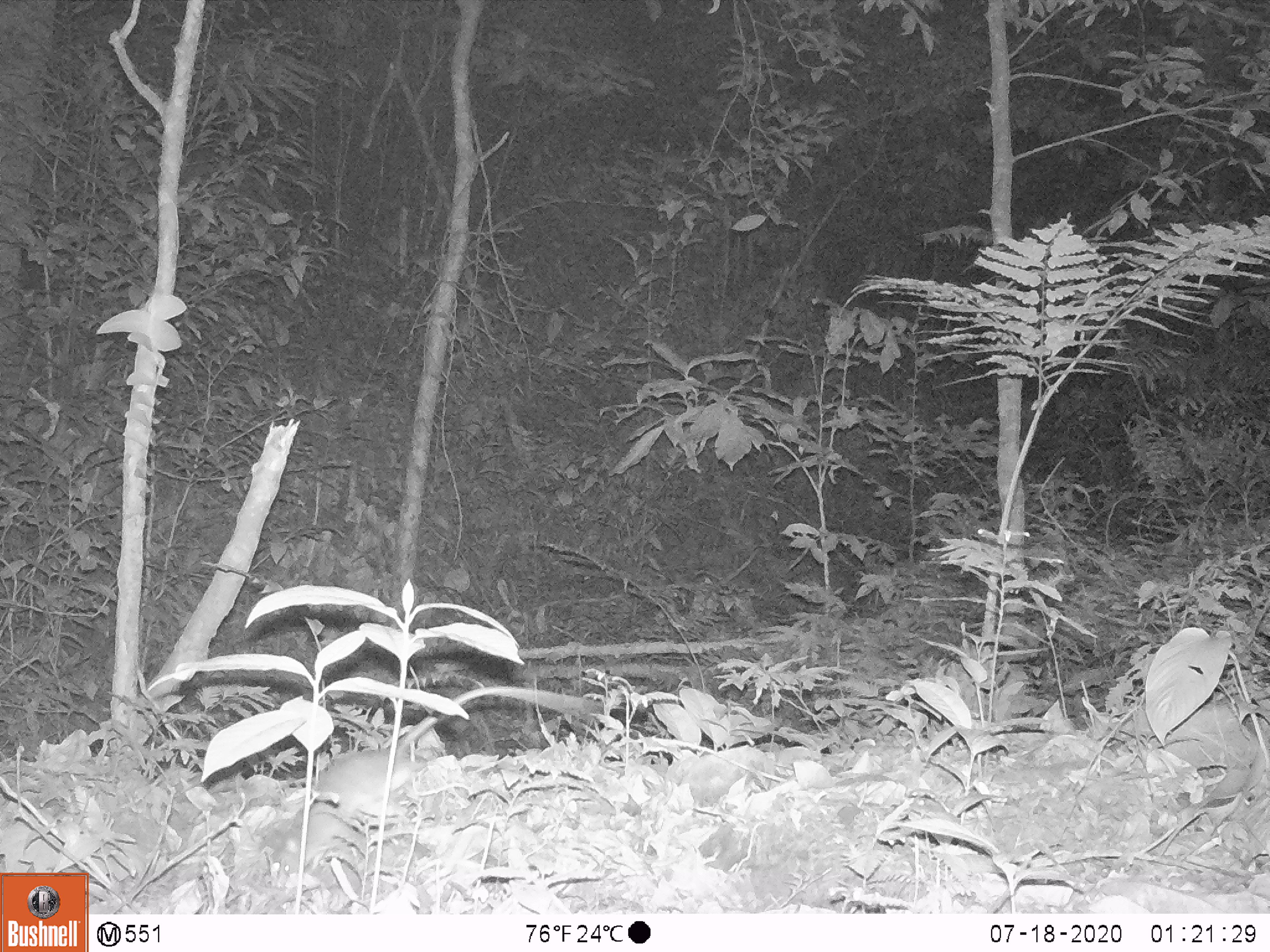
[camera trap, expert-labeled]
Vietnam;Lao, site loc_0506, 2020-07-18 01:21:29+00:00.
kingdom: Animalia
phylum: Chordata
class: Mammalia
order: Rodentia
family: Muridae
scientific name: Muridae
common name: old-world mice and rats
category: unidentified murid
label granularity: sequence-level